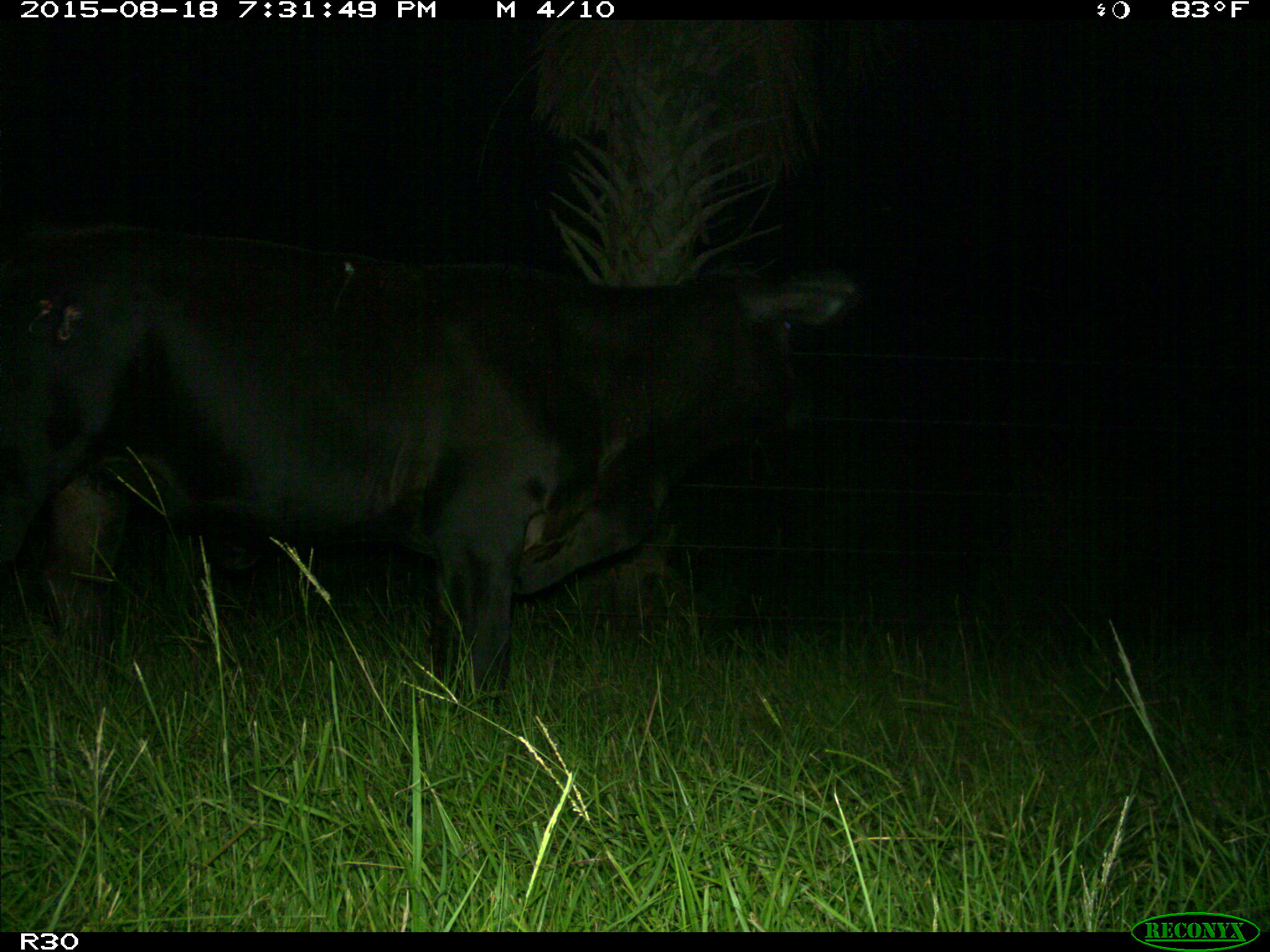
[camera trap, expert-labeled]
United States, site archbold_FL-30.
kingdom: Animalia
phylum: Chordata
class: Mammalia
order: Artiodactyla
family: Bovidae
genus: Bos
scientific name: Bos taurus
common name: domestic cow